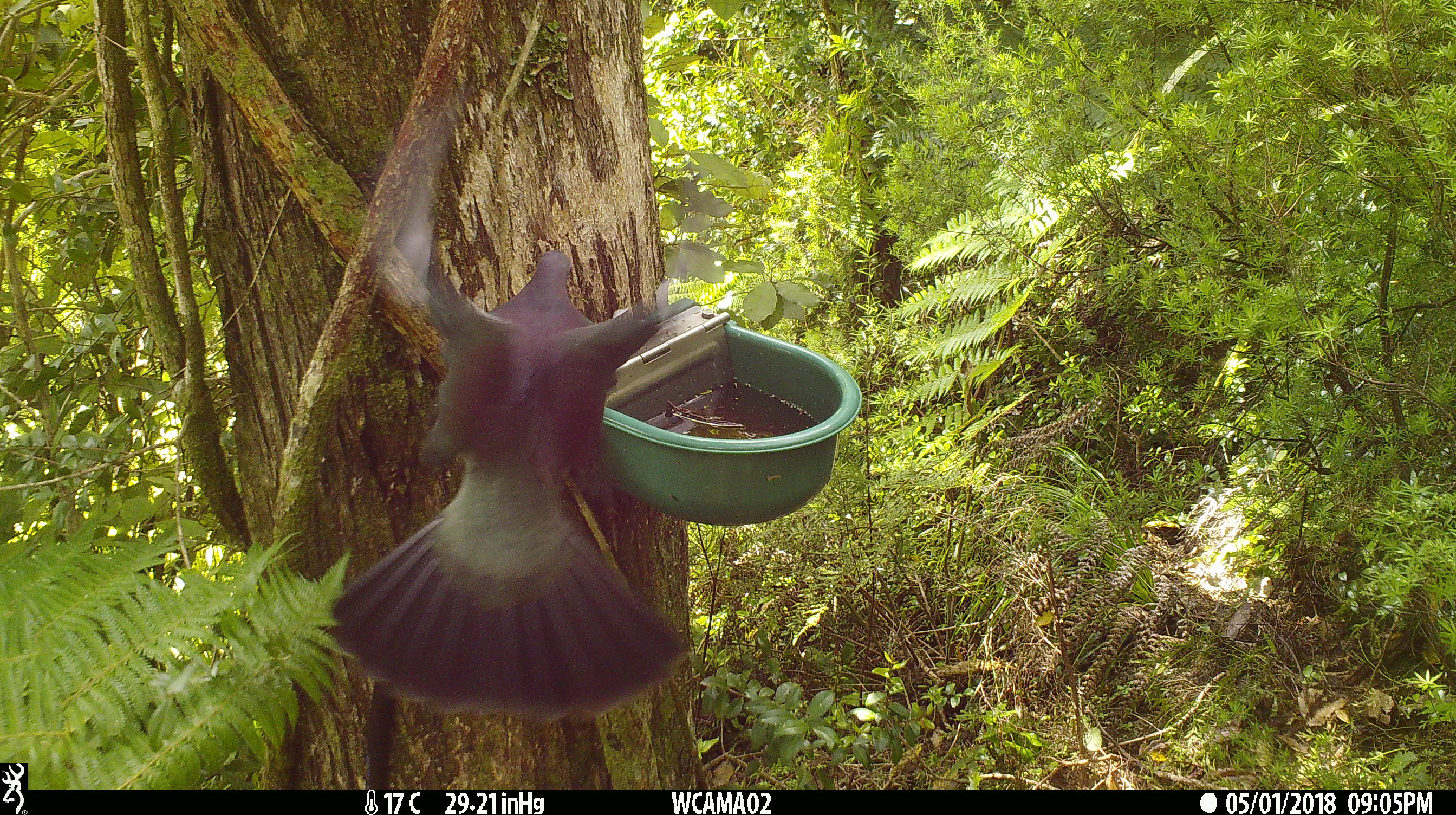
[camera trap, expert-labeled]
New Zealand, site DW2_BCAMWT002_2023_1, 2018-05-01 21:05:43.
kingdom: Animalia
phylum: Chordata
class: Aves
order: Columbiformes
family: Columbidae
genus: Hemiphaga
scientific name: Hemiphaga novaeseelandiae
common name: new zealand pigeon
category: kereru